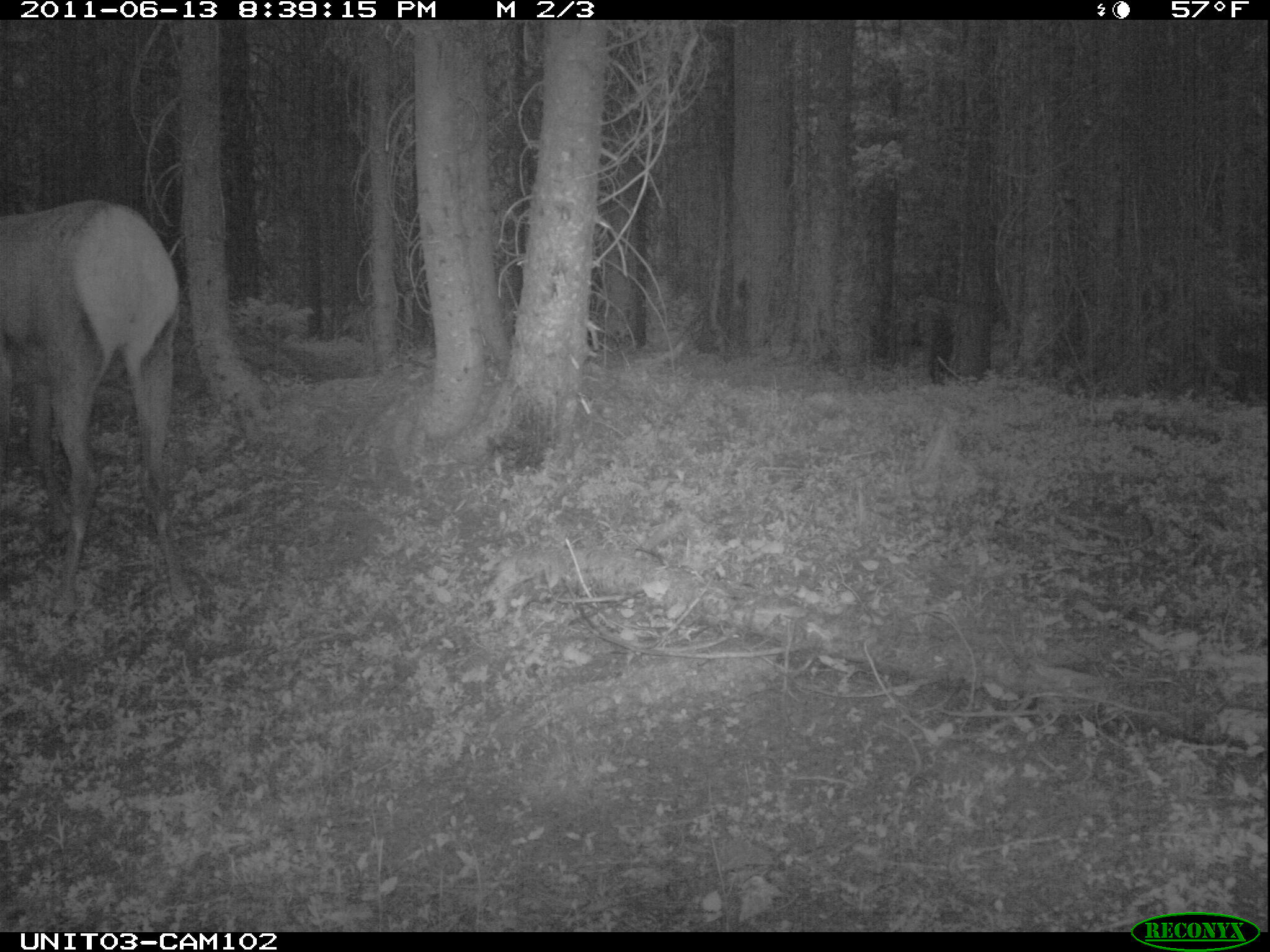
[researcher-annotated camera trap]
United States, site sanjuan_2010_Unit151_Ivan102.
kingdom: Animalia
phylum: Chordata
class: Mammalia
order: Artiodactyla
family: Cervidae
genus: Cervus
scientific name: Cervus elaphus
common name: red deer